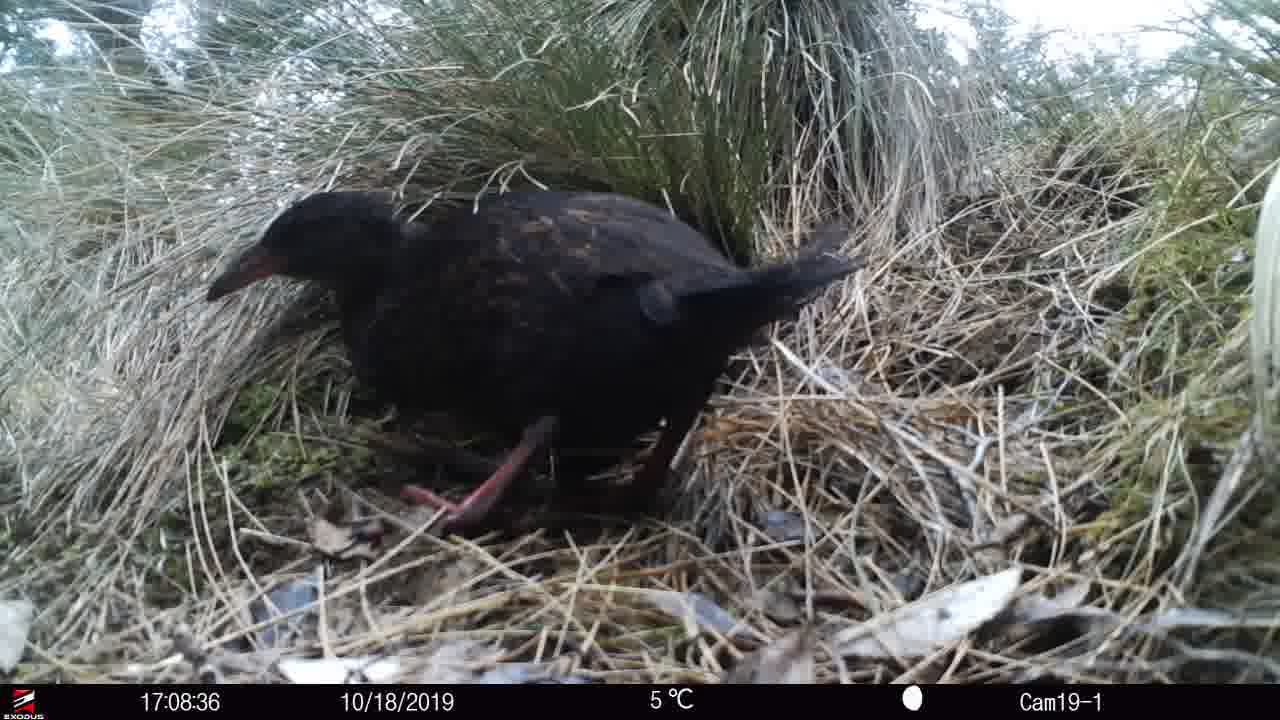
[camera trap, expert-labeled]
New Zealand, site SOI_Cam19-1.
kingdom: Animalia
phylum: Chordata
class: Aves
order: Gruiformes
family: Rallidae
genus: Gallirallus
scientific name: Gallirallus australis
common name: weka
Weka (Gallirallus australis).